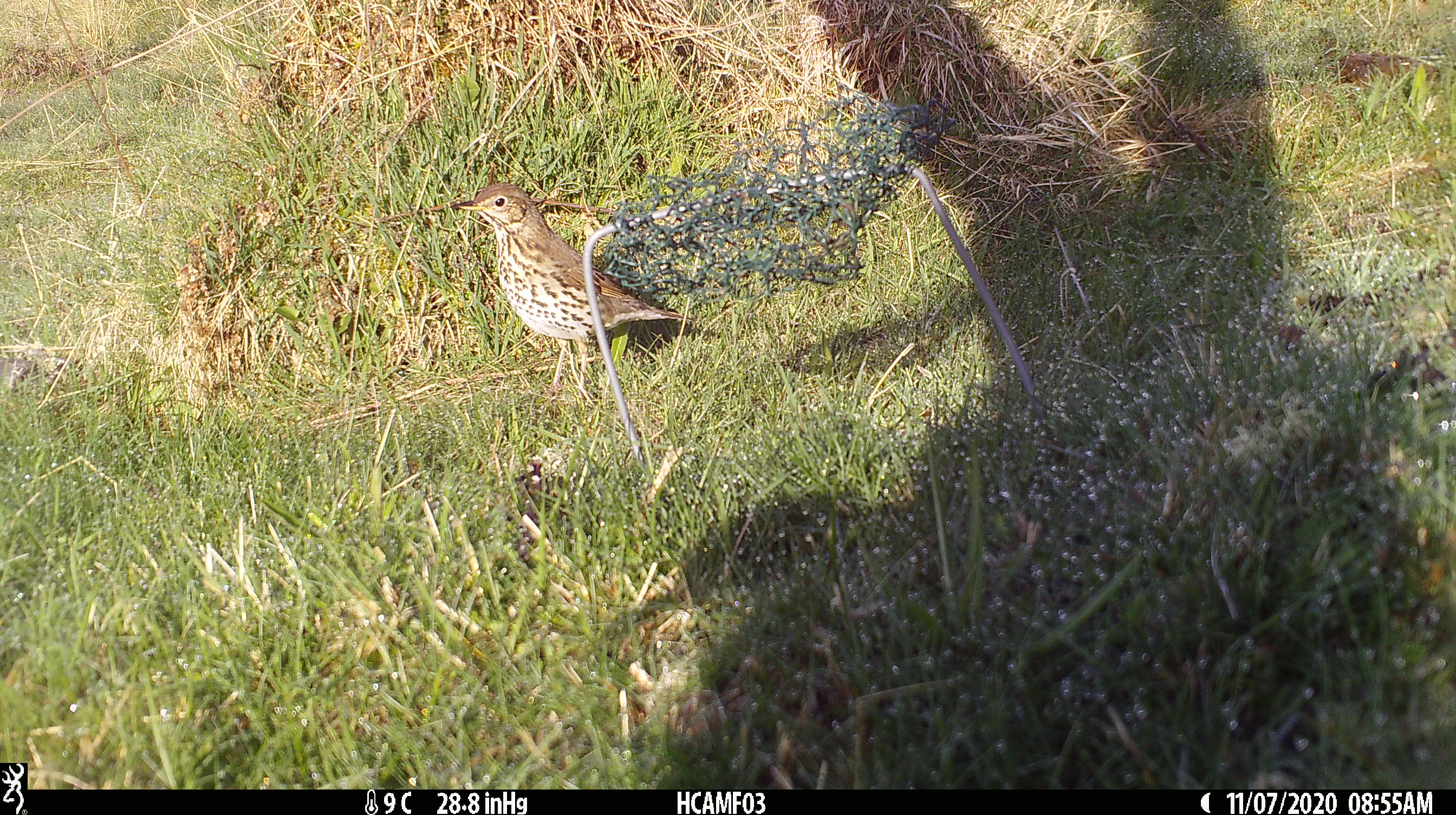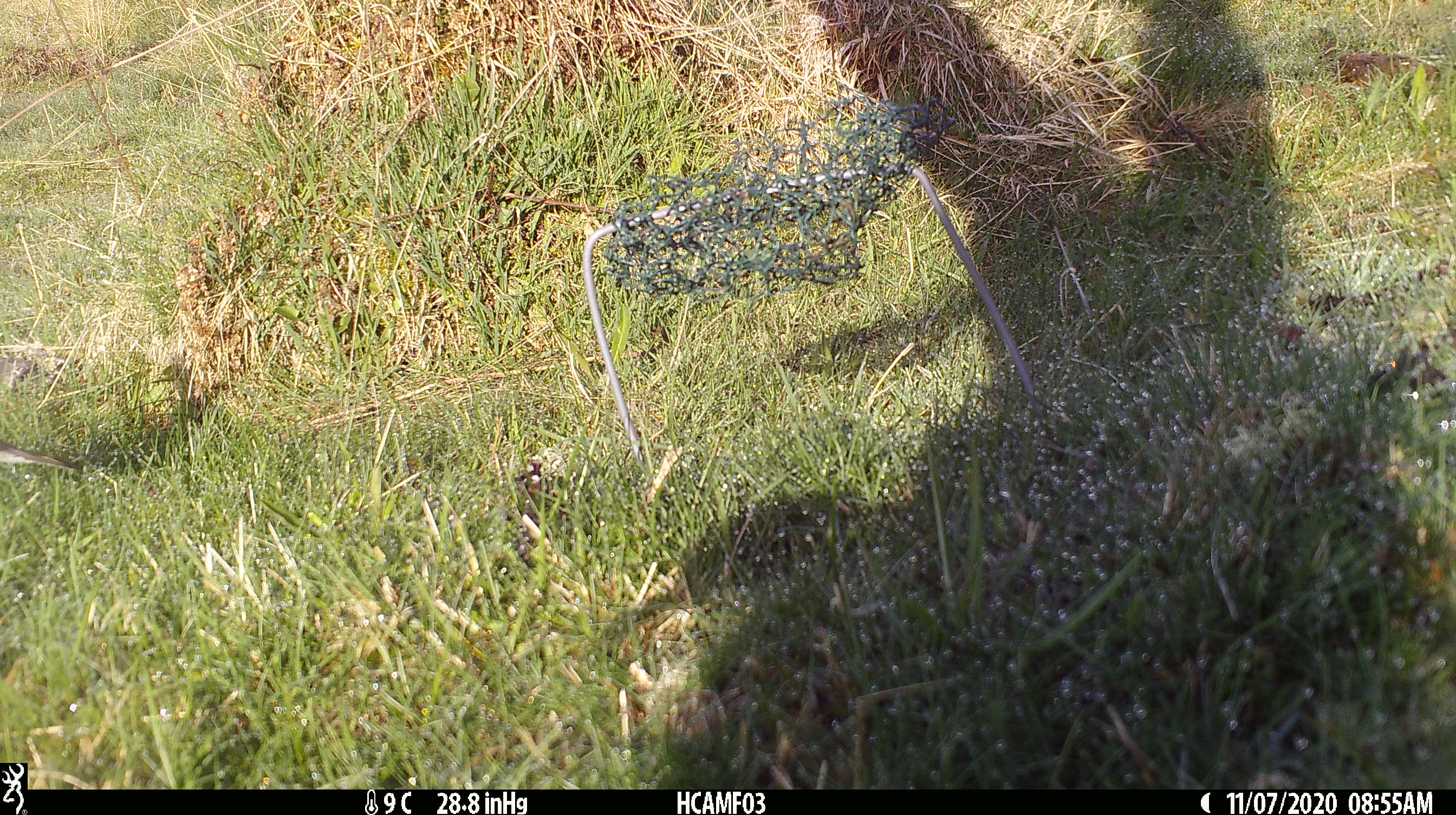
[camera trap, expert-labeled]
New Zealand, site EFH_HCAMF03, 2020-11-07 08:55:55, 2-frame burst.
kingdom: Animalia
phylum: Chordata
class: Aves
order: Passeriformes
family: Turdidae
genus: Turdus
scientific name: Turdus philomelos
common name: song thrush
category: thrush